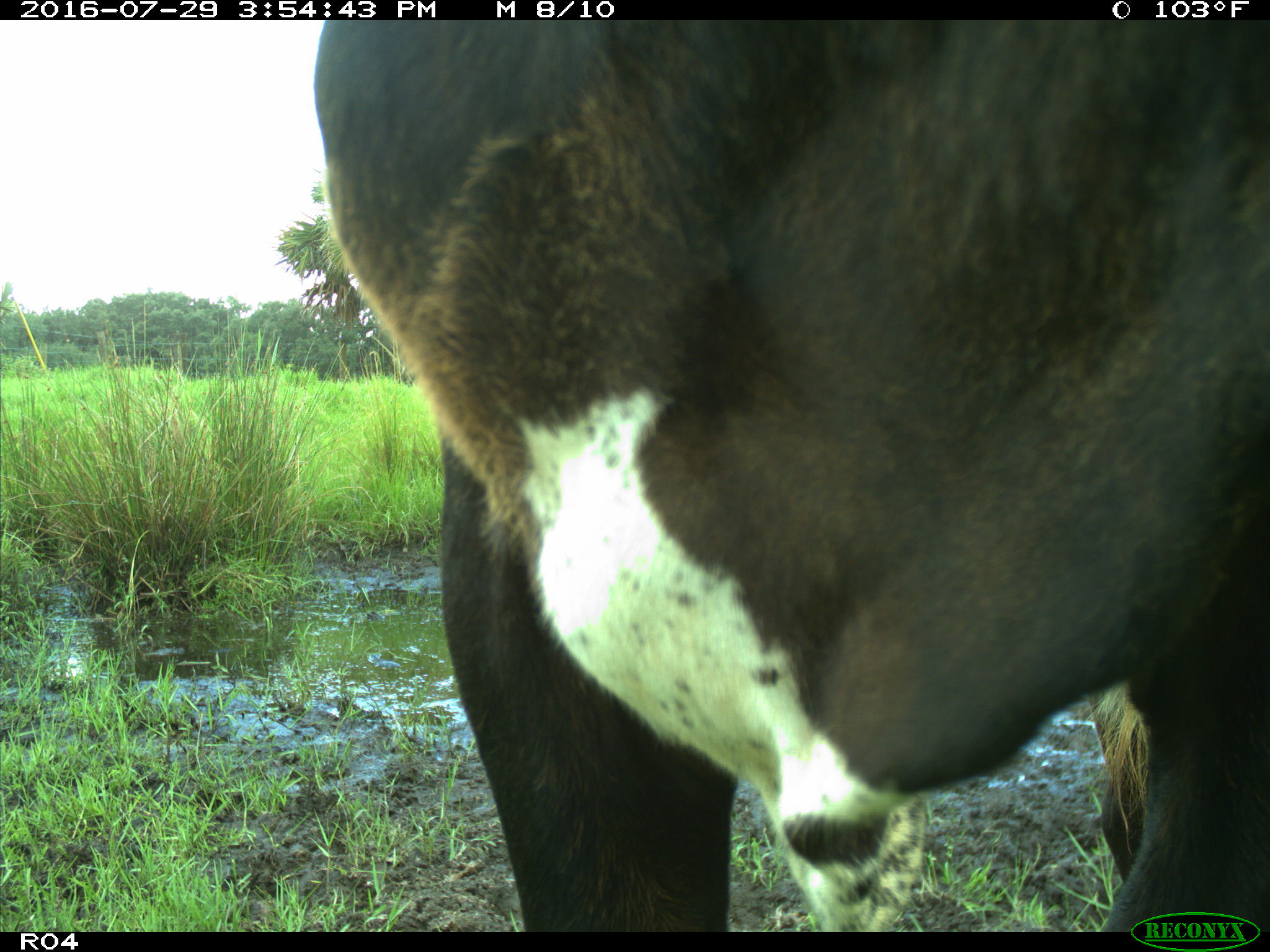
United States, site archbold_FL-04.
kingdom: Animalia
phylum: Chordata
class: Mammalia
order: Artiodactyla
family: Bovidae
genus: Bos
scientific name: Bos taurus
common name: domestic cow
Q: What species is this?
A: Bos taurus (domestic cow).